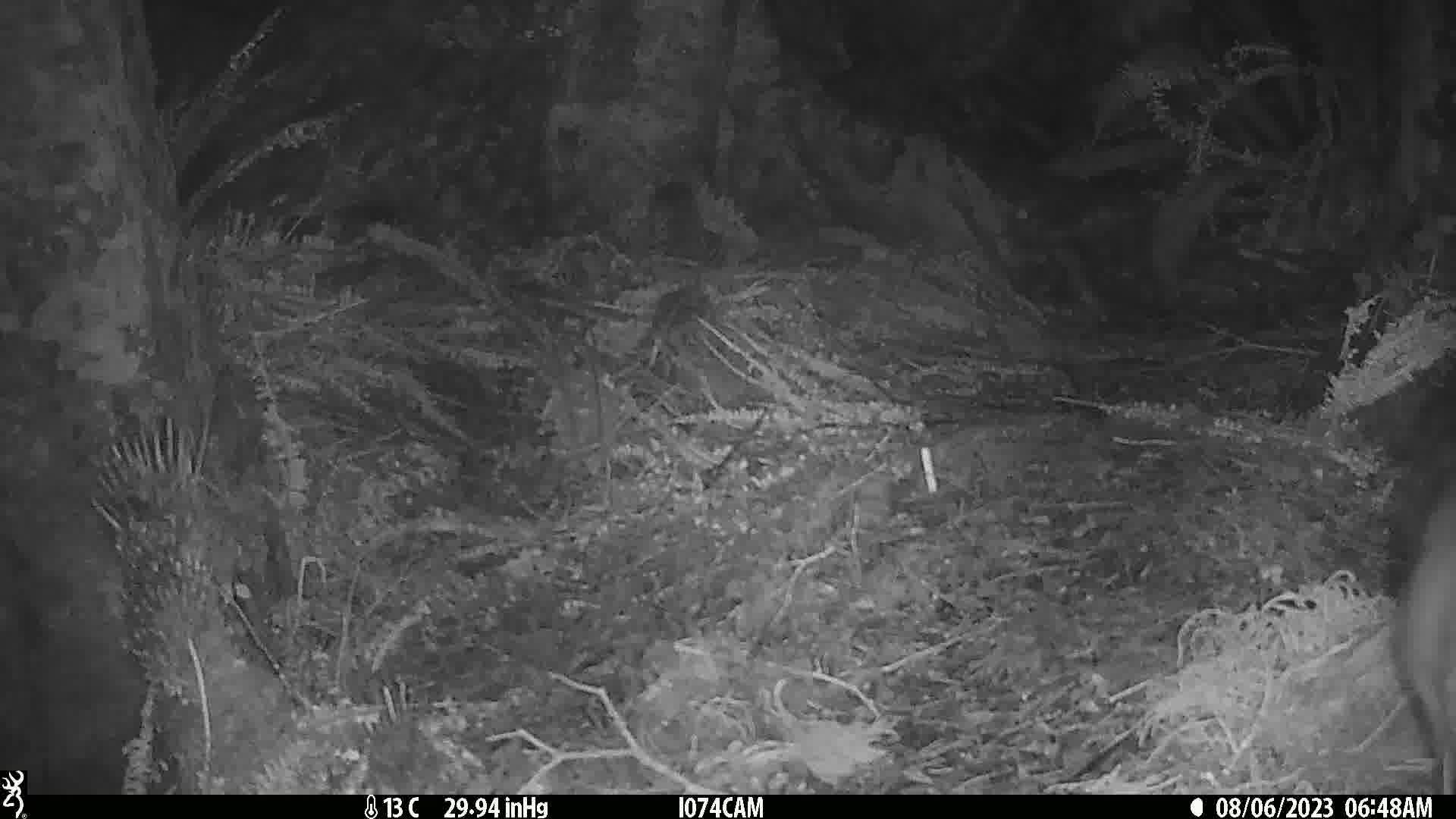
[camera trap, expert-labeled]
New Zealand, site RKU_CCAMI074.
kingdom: Animalia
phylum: Chordata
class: Mammalia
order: Diprotodontia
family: Phalangeridae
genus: Trichosurus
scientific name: Trichosurus vulpecula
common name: common brushtail possum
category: possum